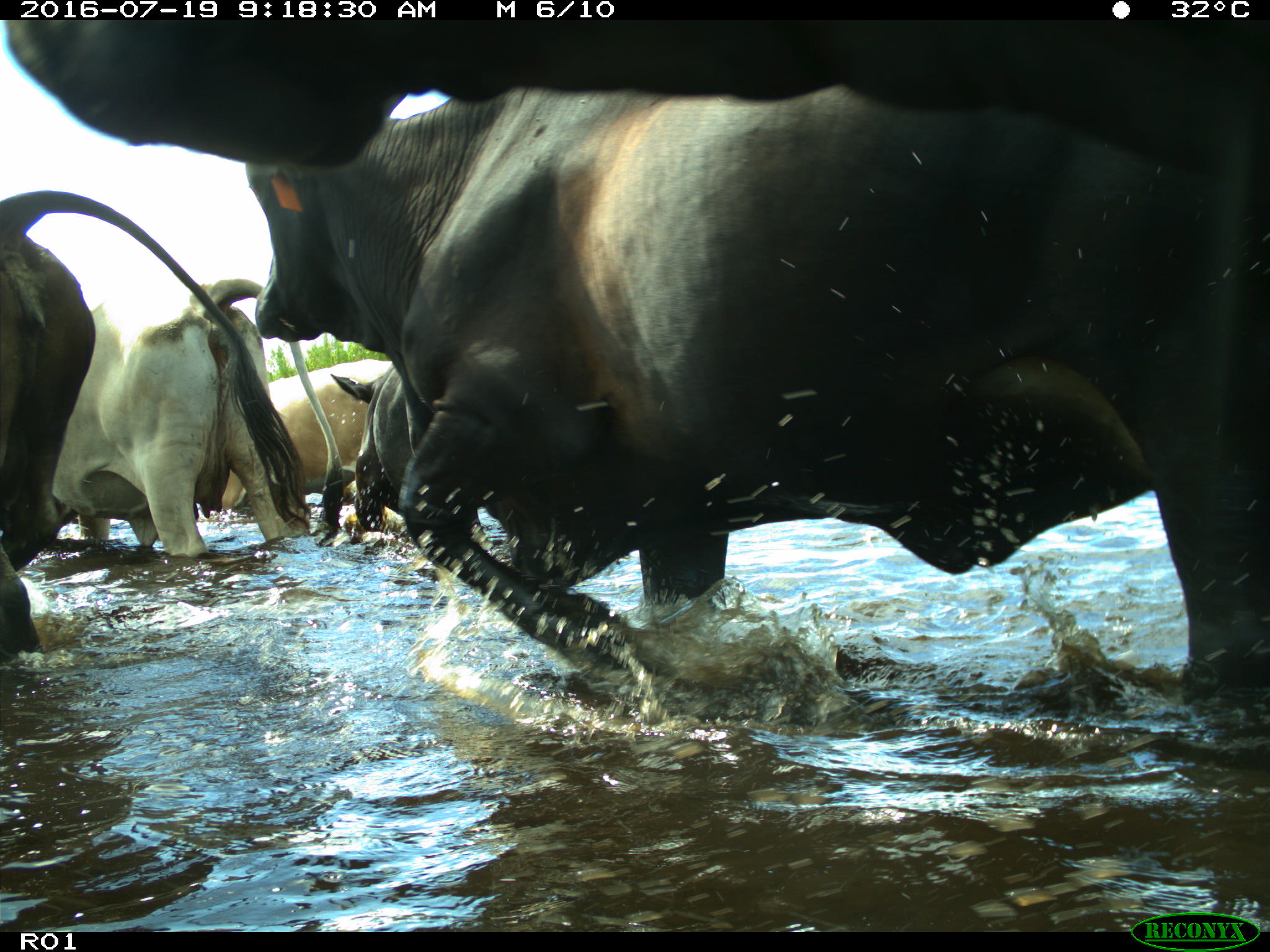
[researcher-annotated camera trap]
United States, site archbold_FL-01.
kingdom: Animalia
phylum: Chordata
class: Mammalia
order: Artiodactyla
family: Bovidae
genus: Bos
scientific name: Bos taurus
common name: domestic cow